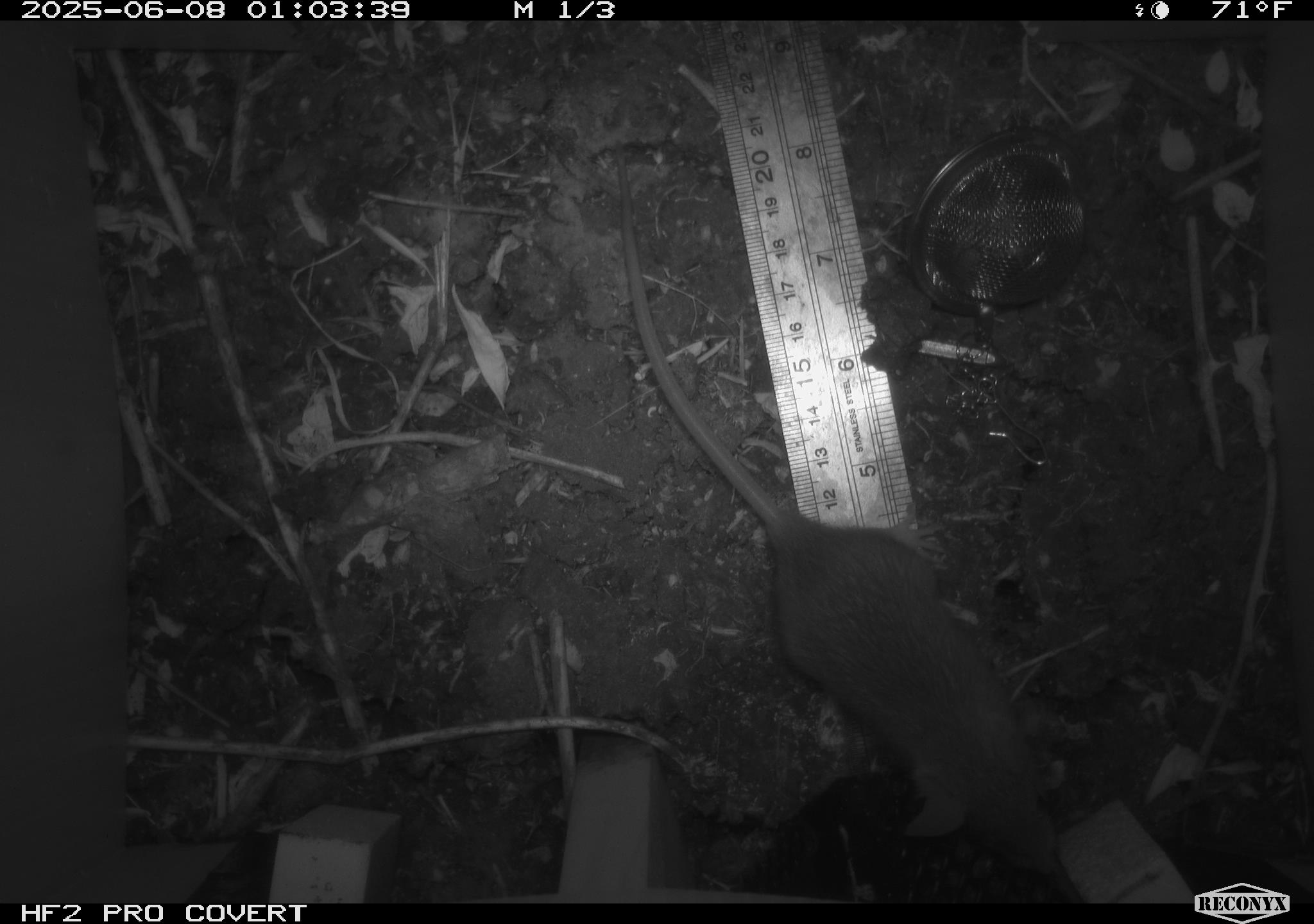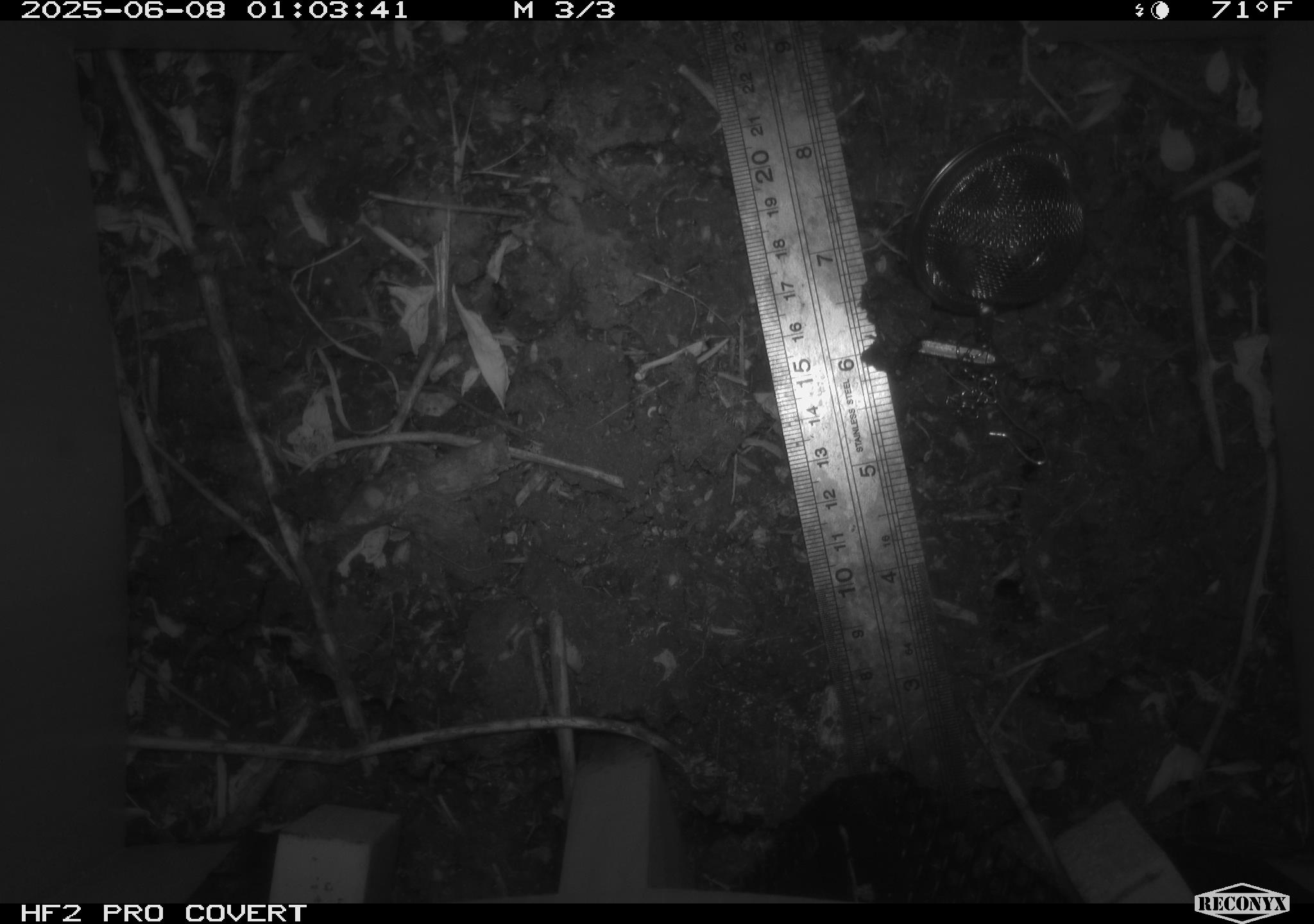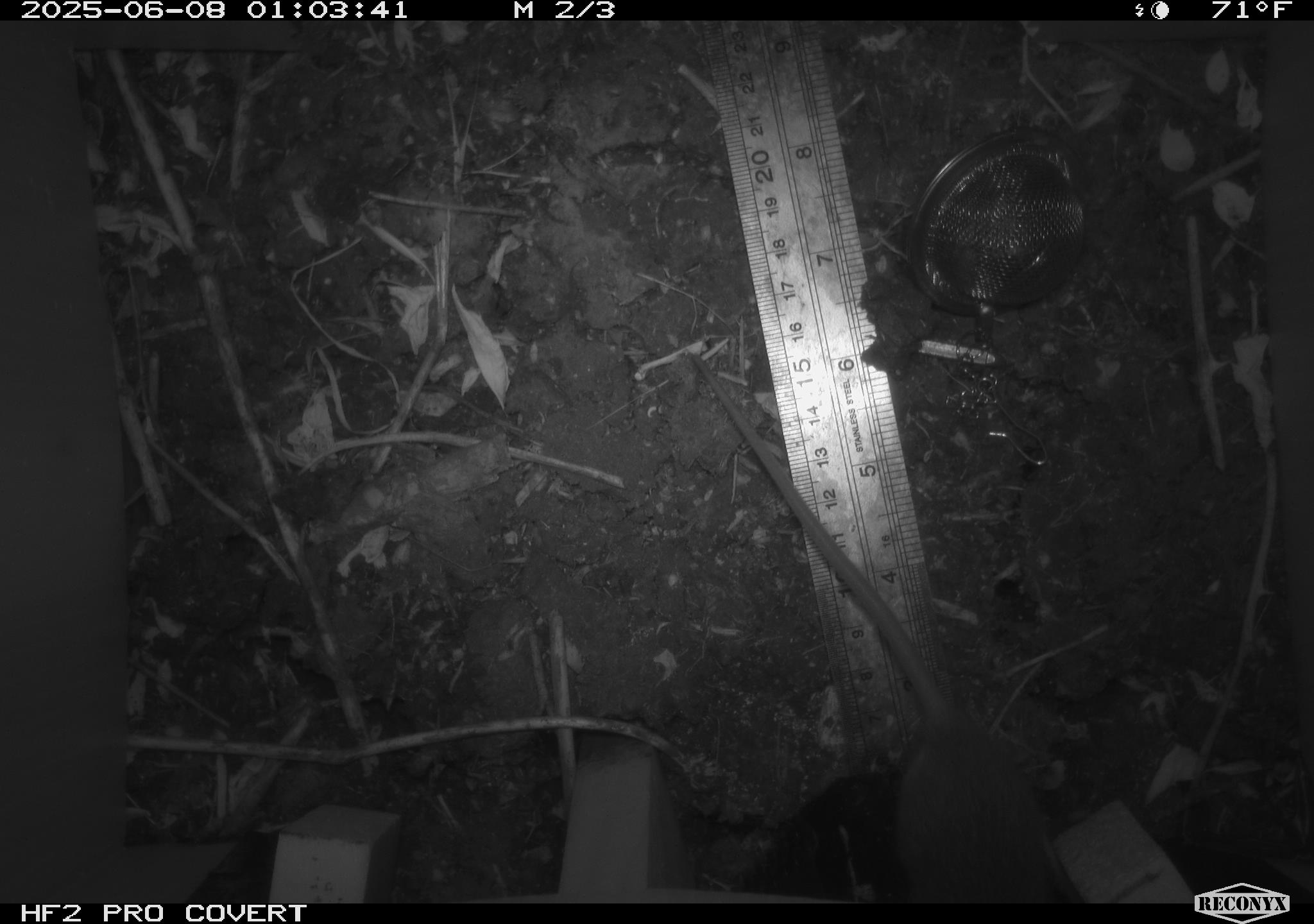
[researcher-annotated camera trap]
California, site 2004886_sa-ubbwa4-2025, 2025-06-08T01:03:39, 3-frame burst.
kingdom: Animalia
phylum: Chordata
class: Mammalia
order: Rodentia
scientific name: Rodentia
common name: rodent